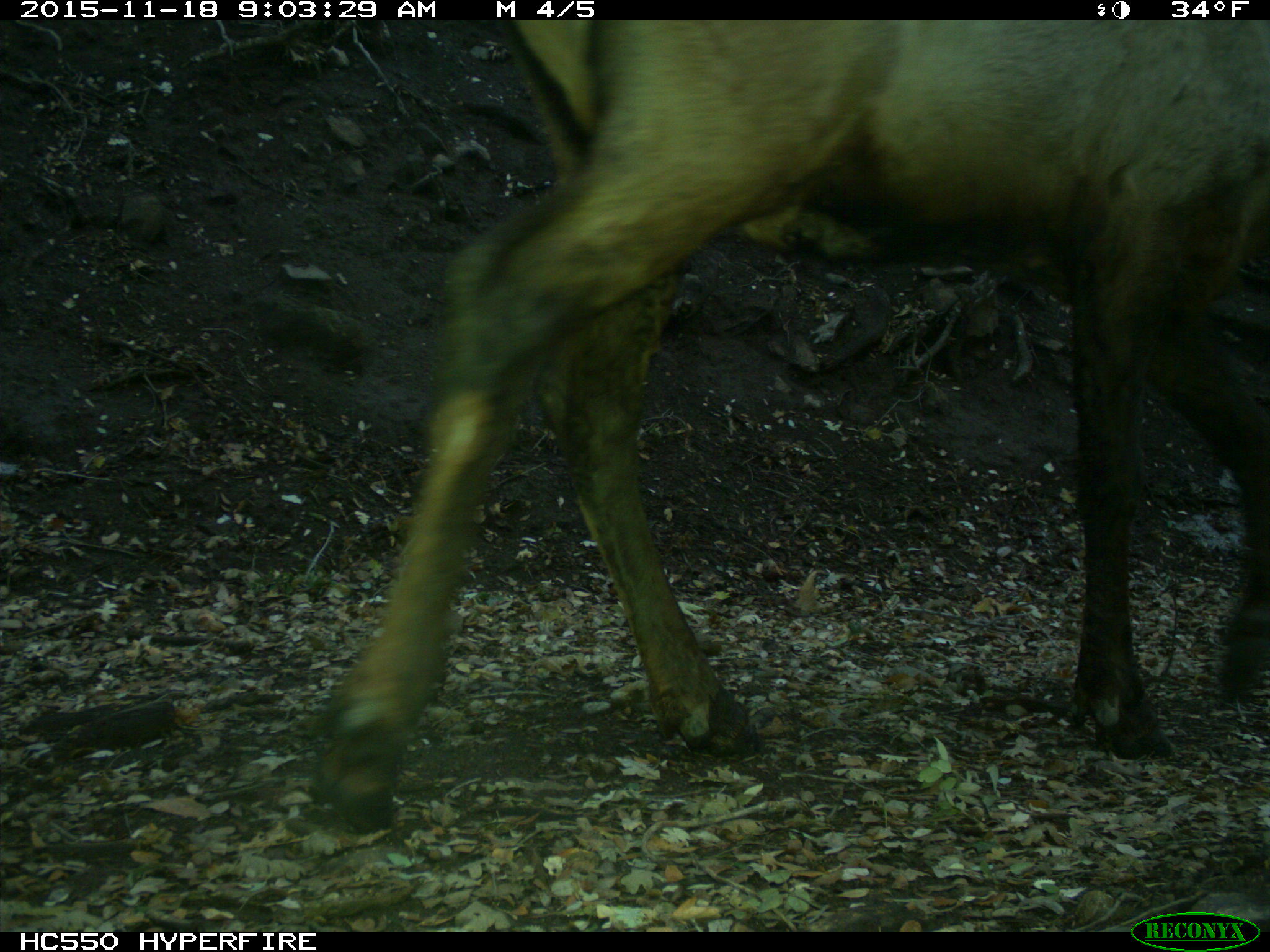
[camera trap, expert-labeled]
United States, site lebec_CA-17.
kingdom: Animalia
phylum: Chordata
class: Mammalia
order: Artiodactyla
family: Cervidae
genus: Cervus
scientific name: Cervus canadensis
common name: elk